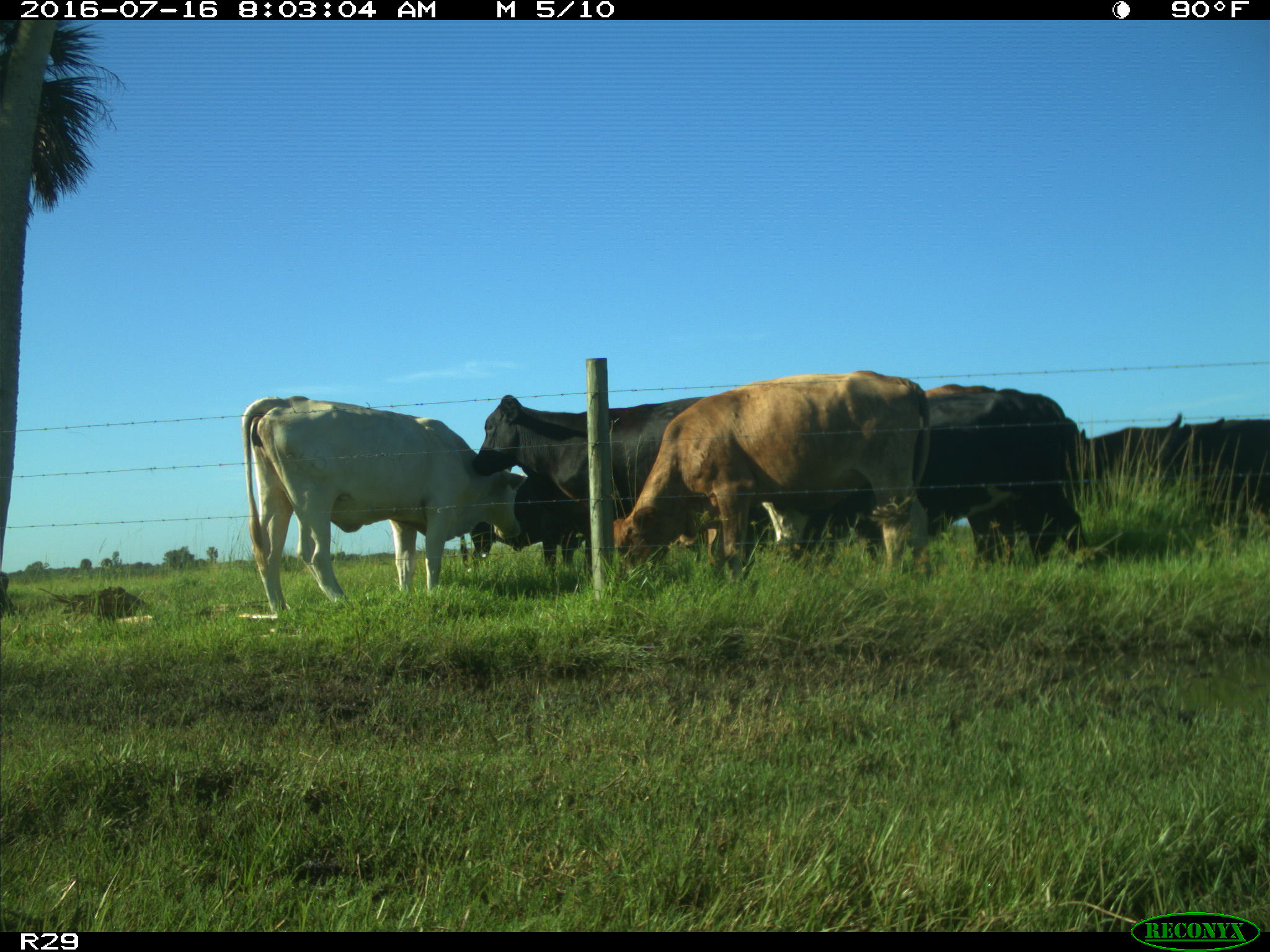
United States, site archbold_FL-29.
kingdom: Animalia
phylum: Chordata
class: Mammalia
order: Artiodactyla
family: Bovidae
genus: Bos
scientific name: Bos taurus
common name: domestic cow